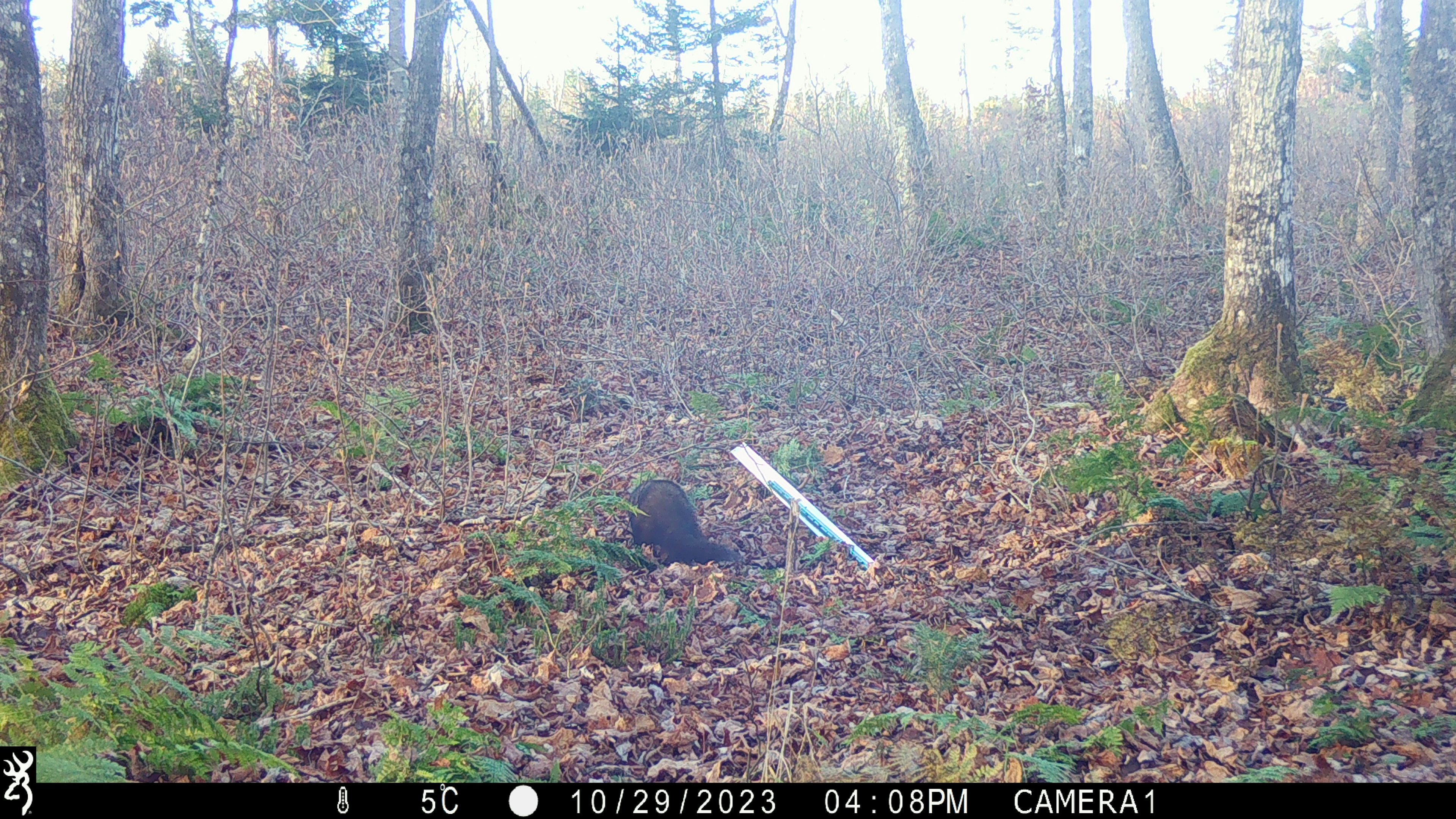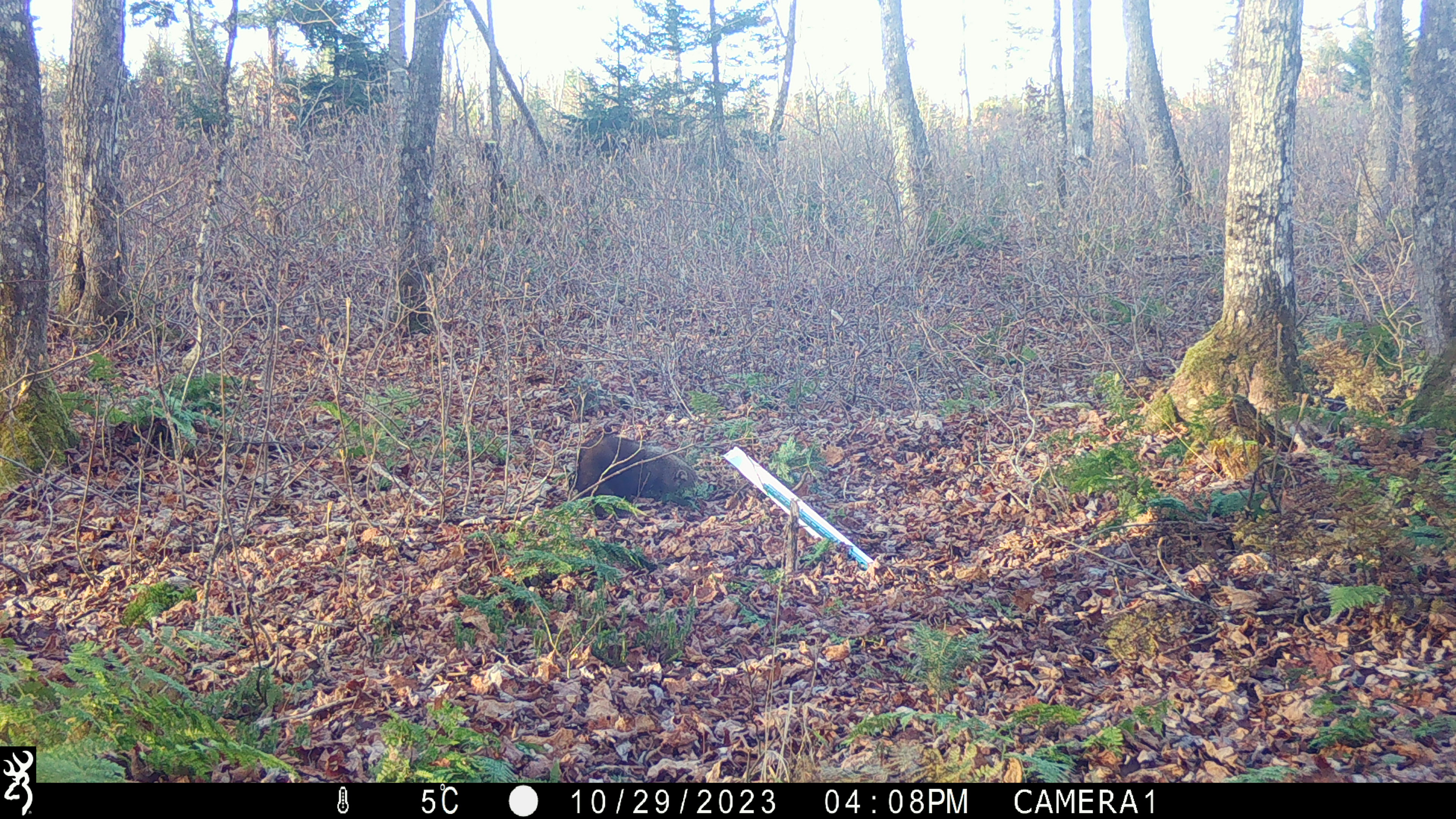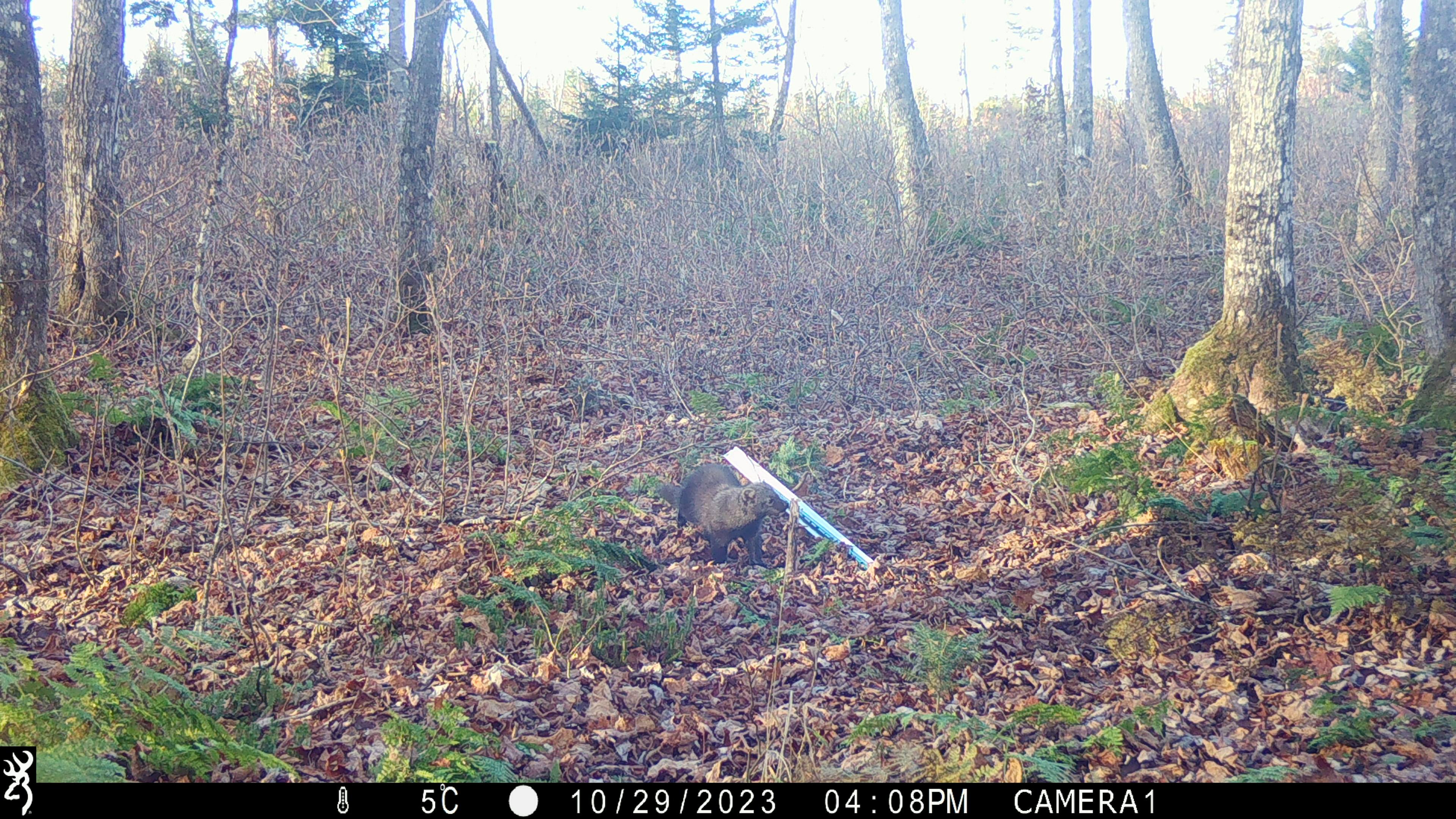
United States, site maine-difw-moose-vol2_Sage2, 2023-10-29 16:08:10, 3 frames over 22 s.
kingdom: Animalia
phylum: Chordata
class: Mammalia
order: Carnivora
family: Mustelidae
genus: Pekania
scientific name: Pekania pennanti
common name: fisher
Fisher (Pekania pennanti).